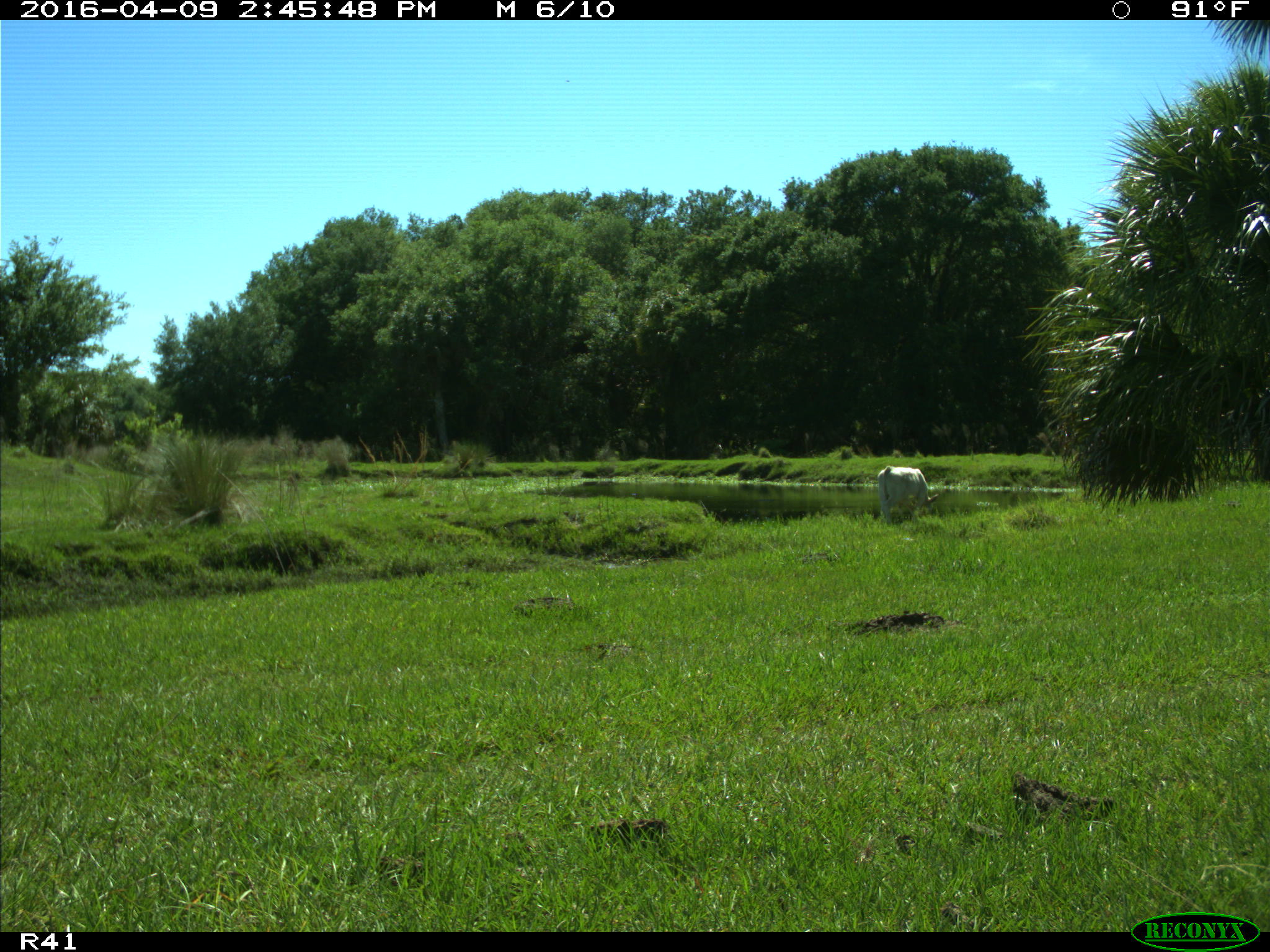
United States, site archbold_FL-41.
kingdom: Animalia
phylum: Chordata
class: Mammalia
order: Artiodactyla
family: Bovidae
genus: Bos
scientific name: Bos taurus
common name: domestic cow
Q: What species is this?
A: Bos taurus (domestic cow).